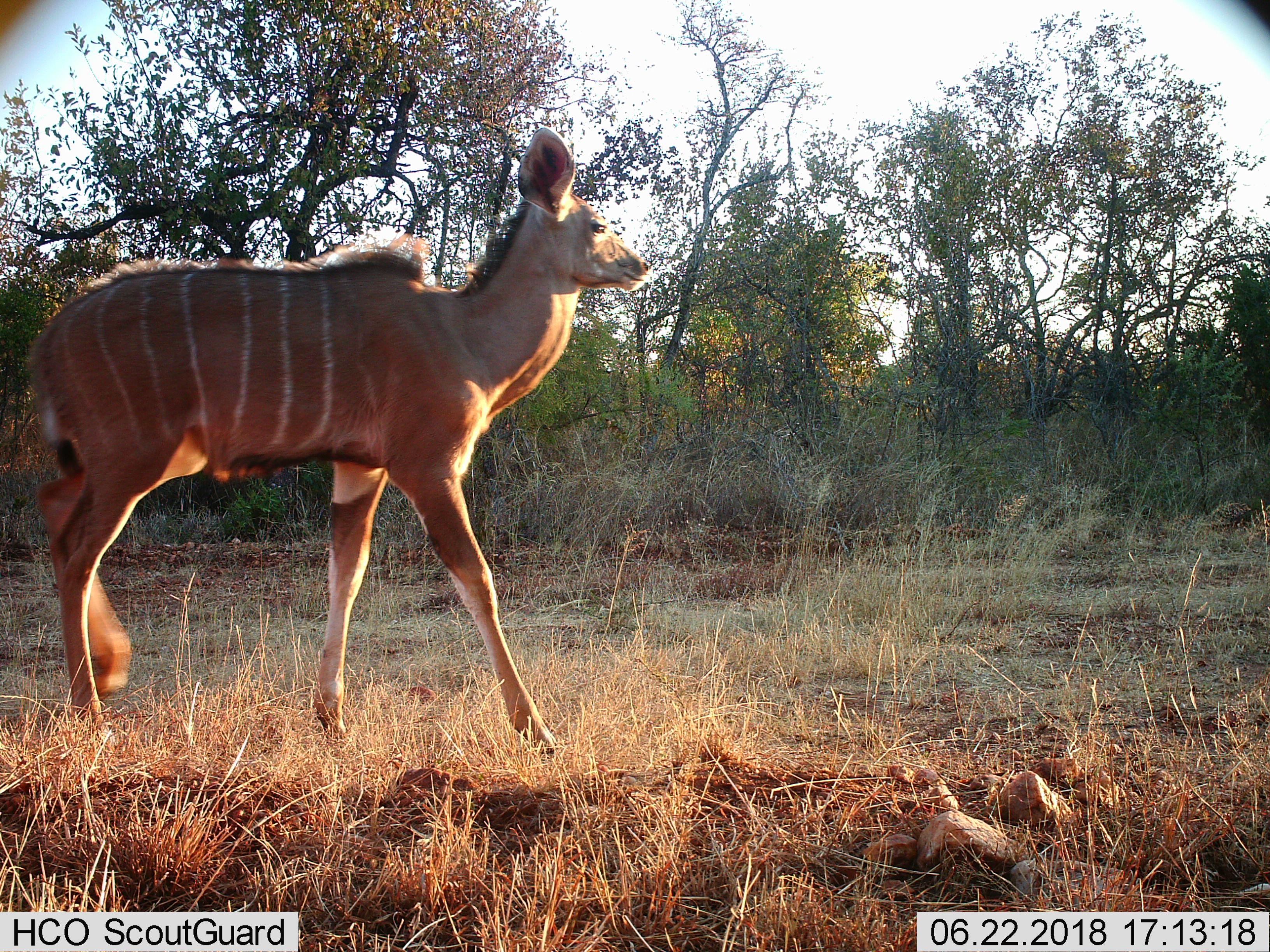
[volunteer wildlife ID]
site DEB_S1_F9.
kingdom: Animalia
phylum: Chordata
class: Mammalia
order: Artiodactyla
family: Bovidae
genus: Tragelaphus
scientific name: Tragelaphus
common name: kudu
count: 1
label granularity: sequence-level